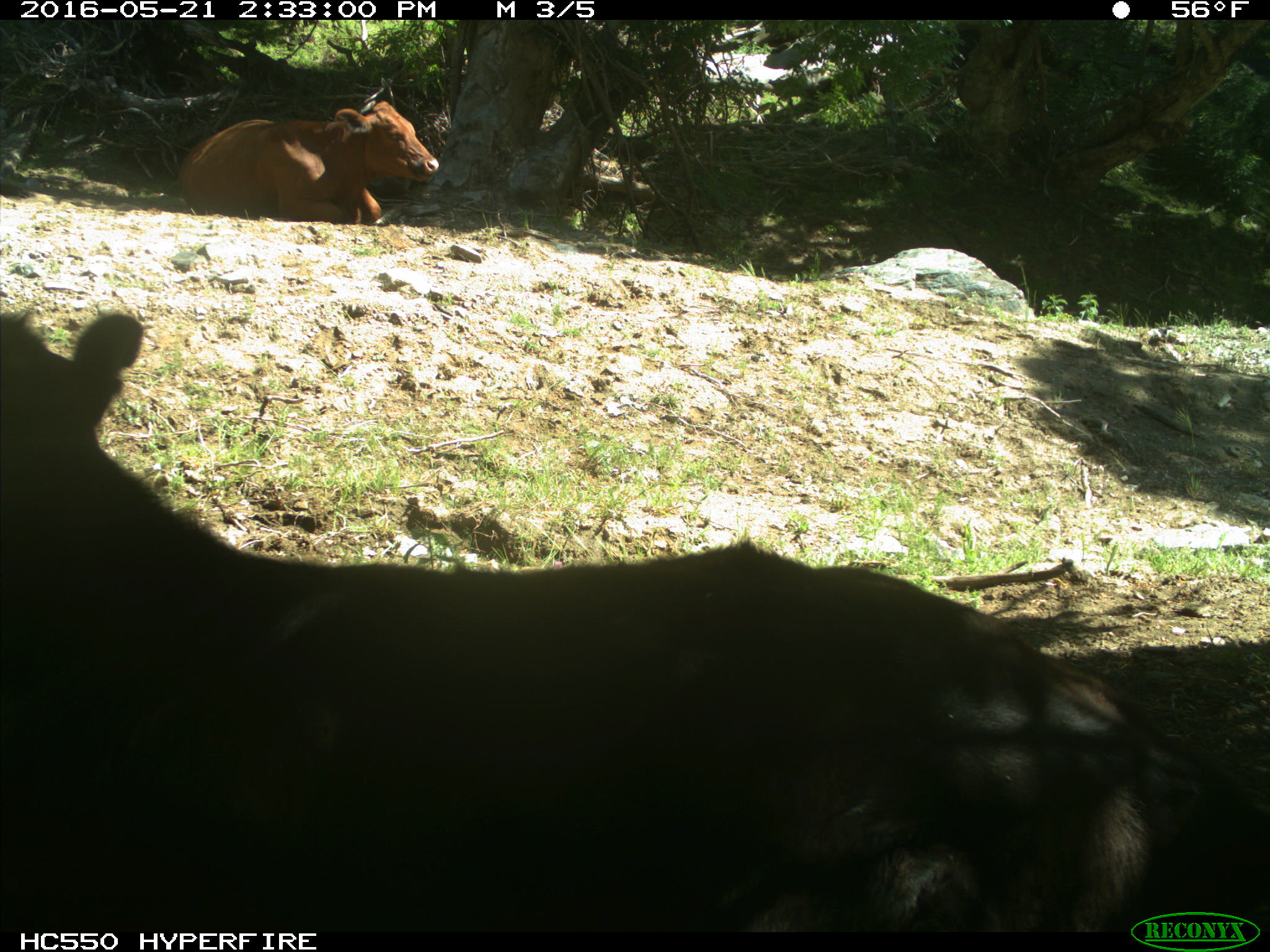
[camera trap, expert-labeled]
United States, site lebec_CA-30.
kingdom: Animalia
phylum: Chordata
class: Mammalia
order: Artiodactyla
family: Bovidae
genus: Bos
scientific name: Bos taurus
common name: domestic cow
Bos taurus (domestic cow).